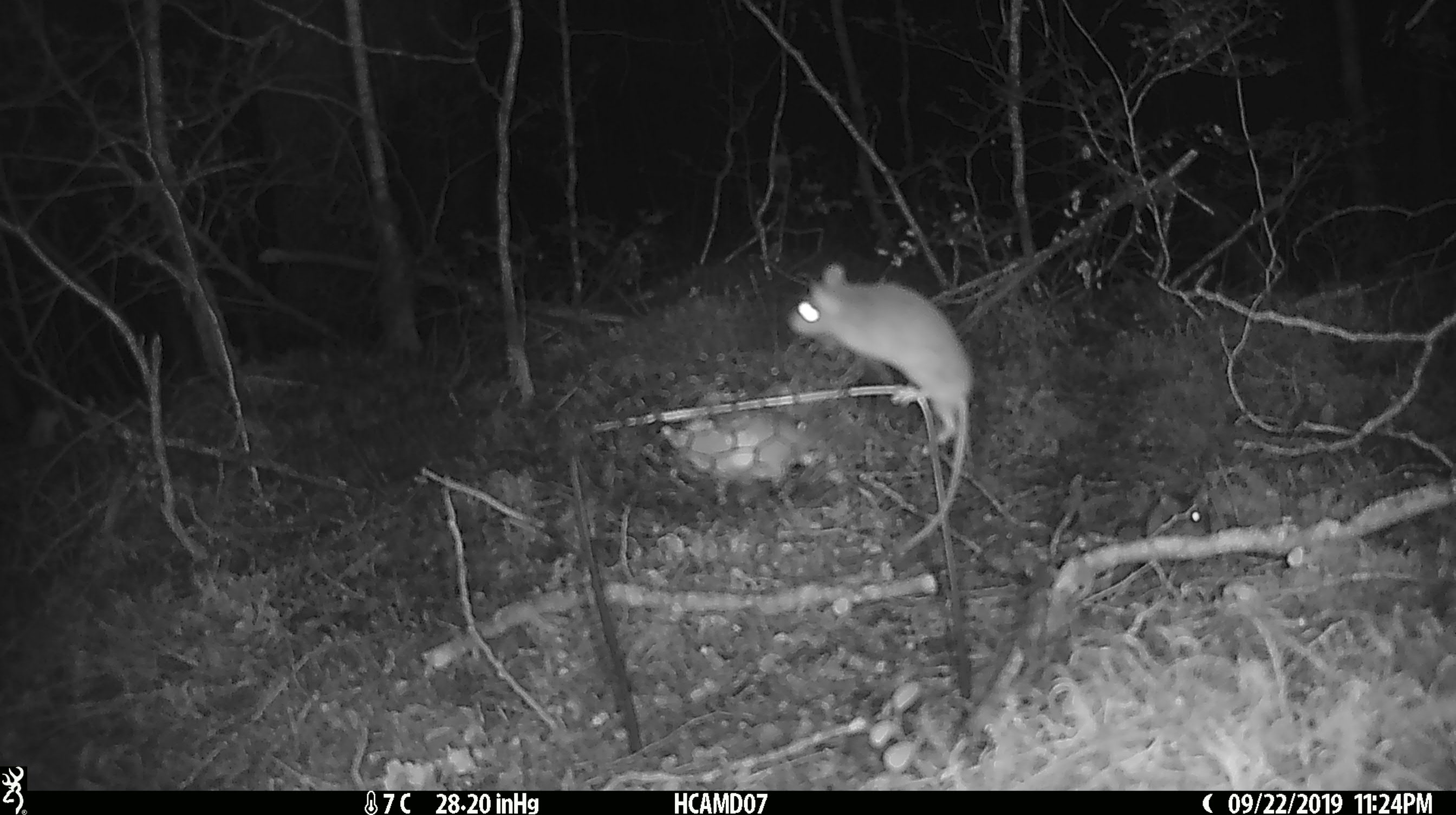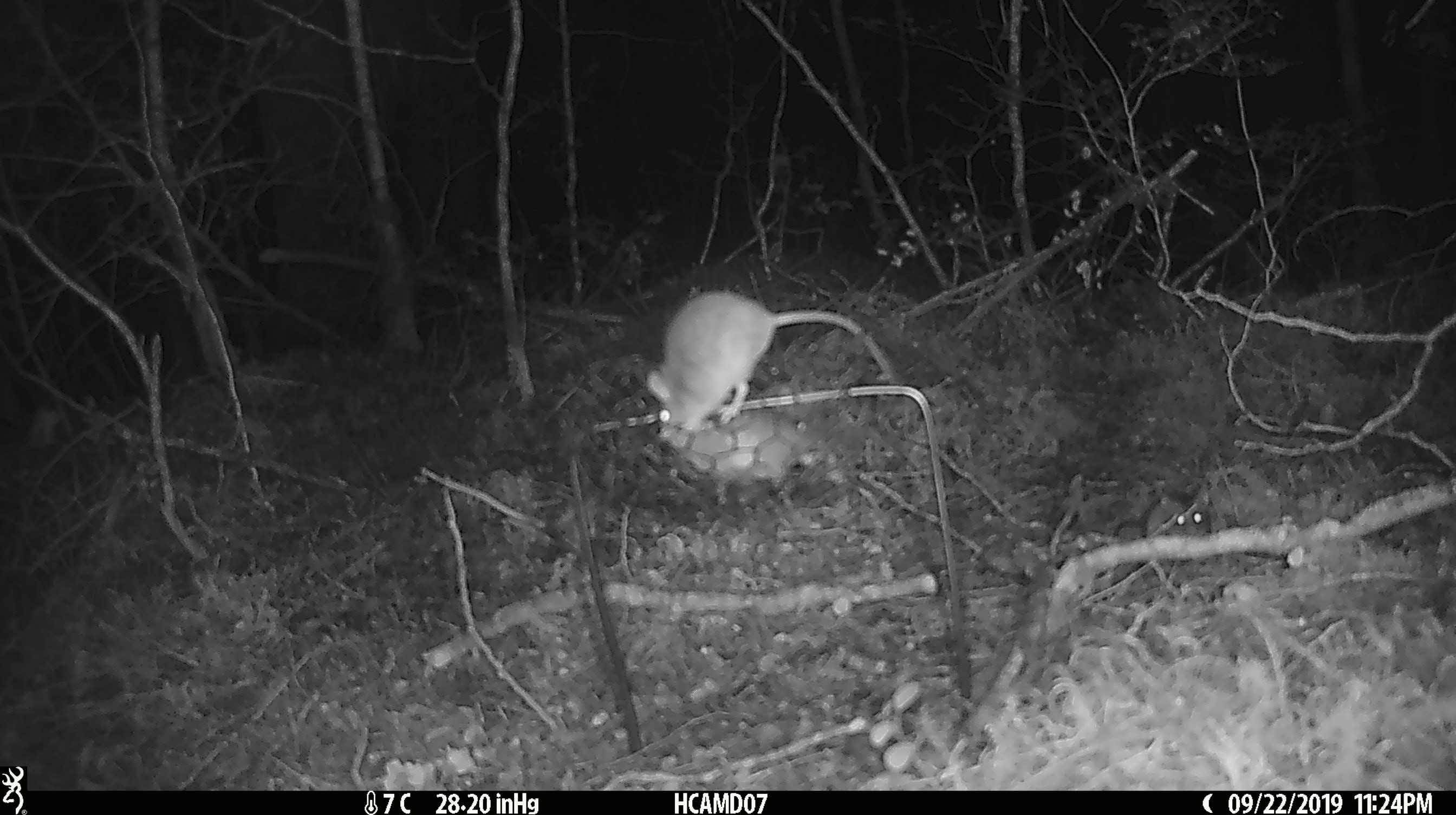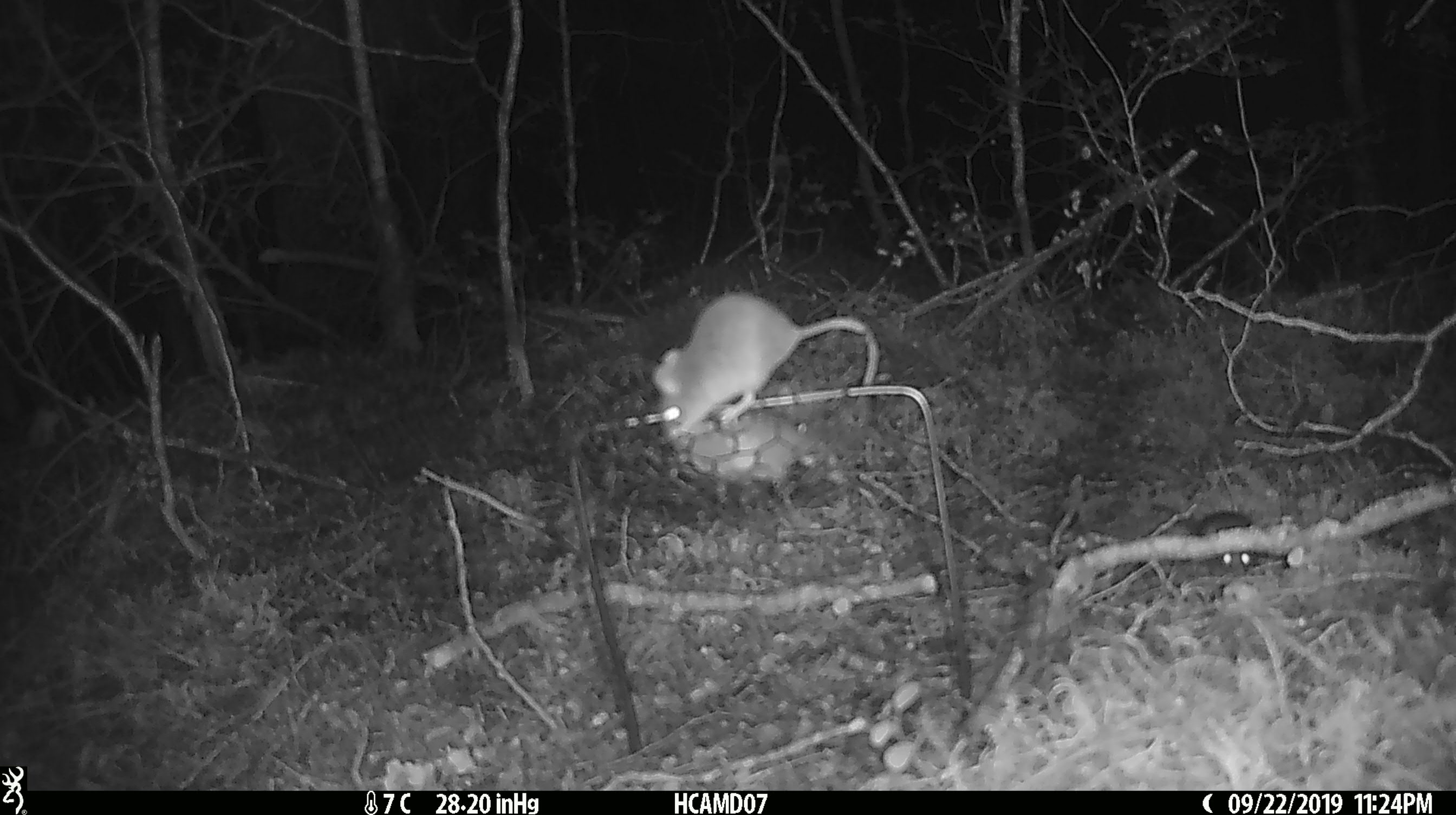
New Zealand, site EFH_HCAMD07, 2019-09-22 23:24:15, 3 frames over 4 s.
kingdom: Animalia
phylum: Chordata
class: Mammalia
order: Rodentia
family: Muridae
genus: Mus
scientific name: Mus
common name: mouse